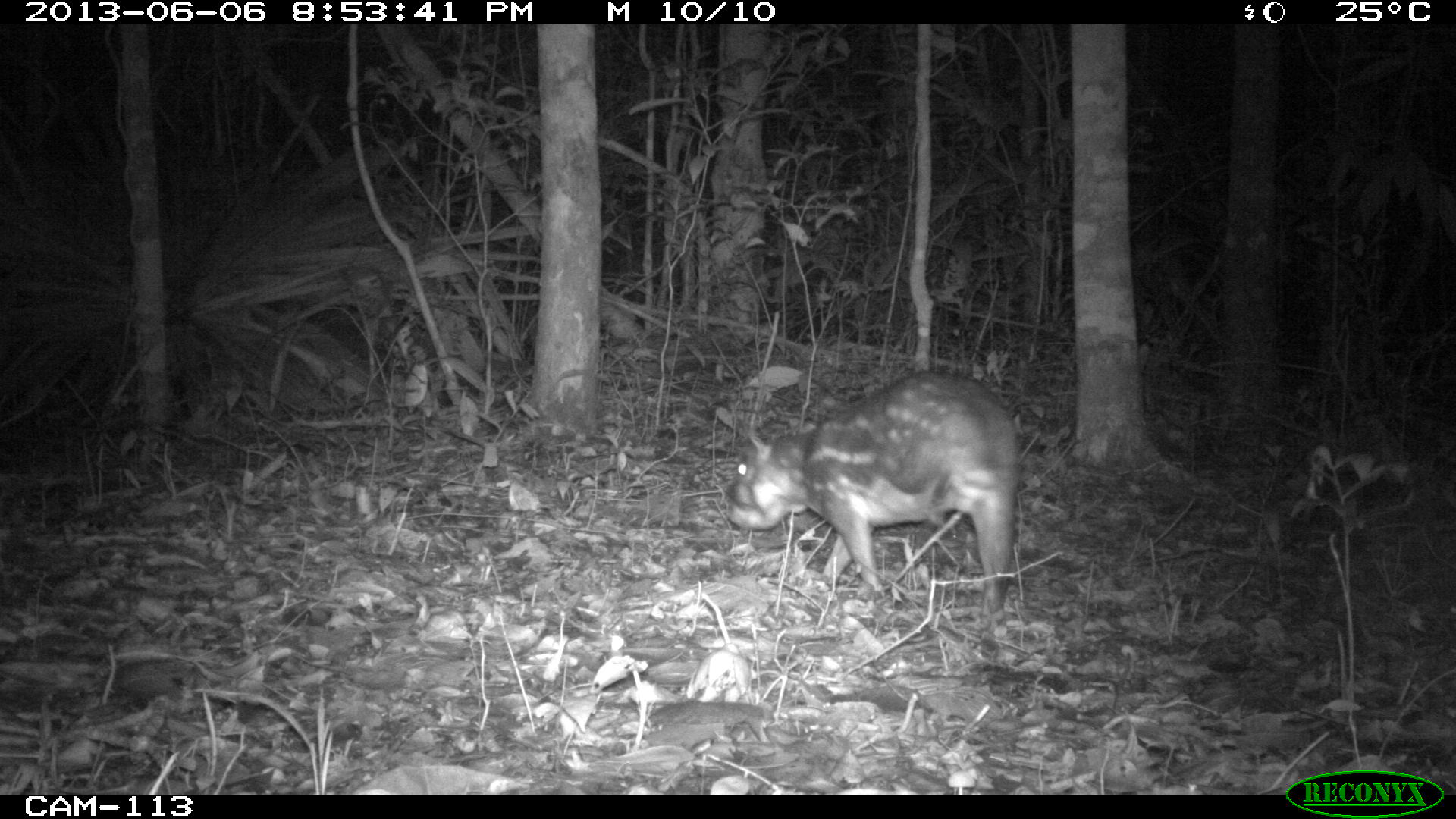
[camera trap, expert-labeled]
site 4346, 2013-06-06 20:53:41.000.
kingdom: Animalia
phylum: Chordata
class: Mammalia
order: Rodentia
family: Cuniculidae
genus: Cuniculus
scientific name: Cuniculus paca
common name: lowland paca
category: agouti paca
Agouti paca (lowland paca) (Cuniculus paca), count 1.